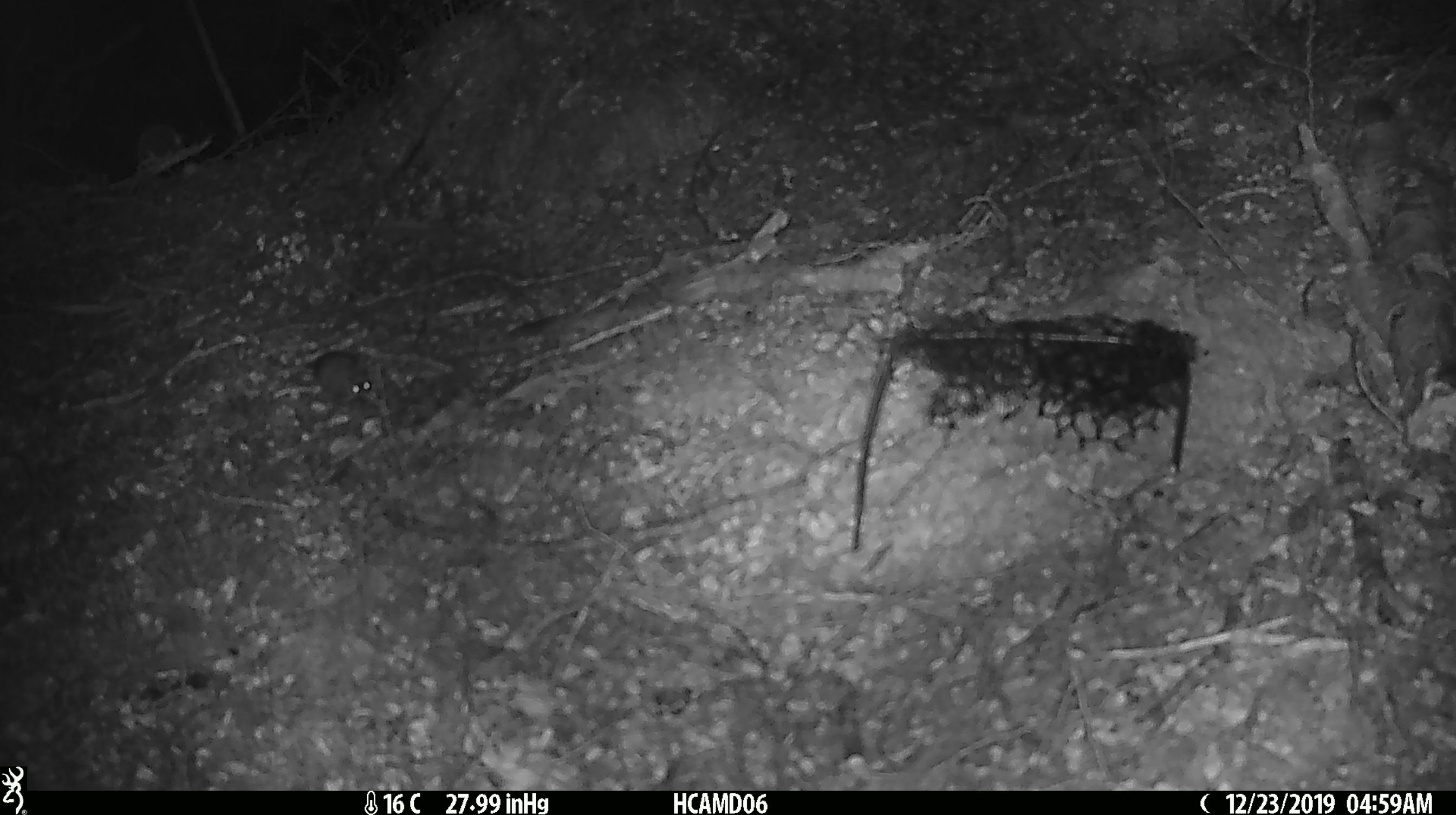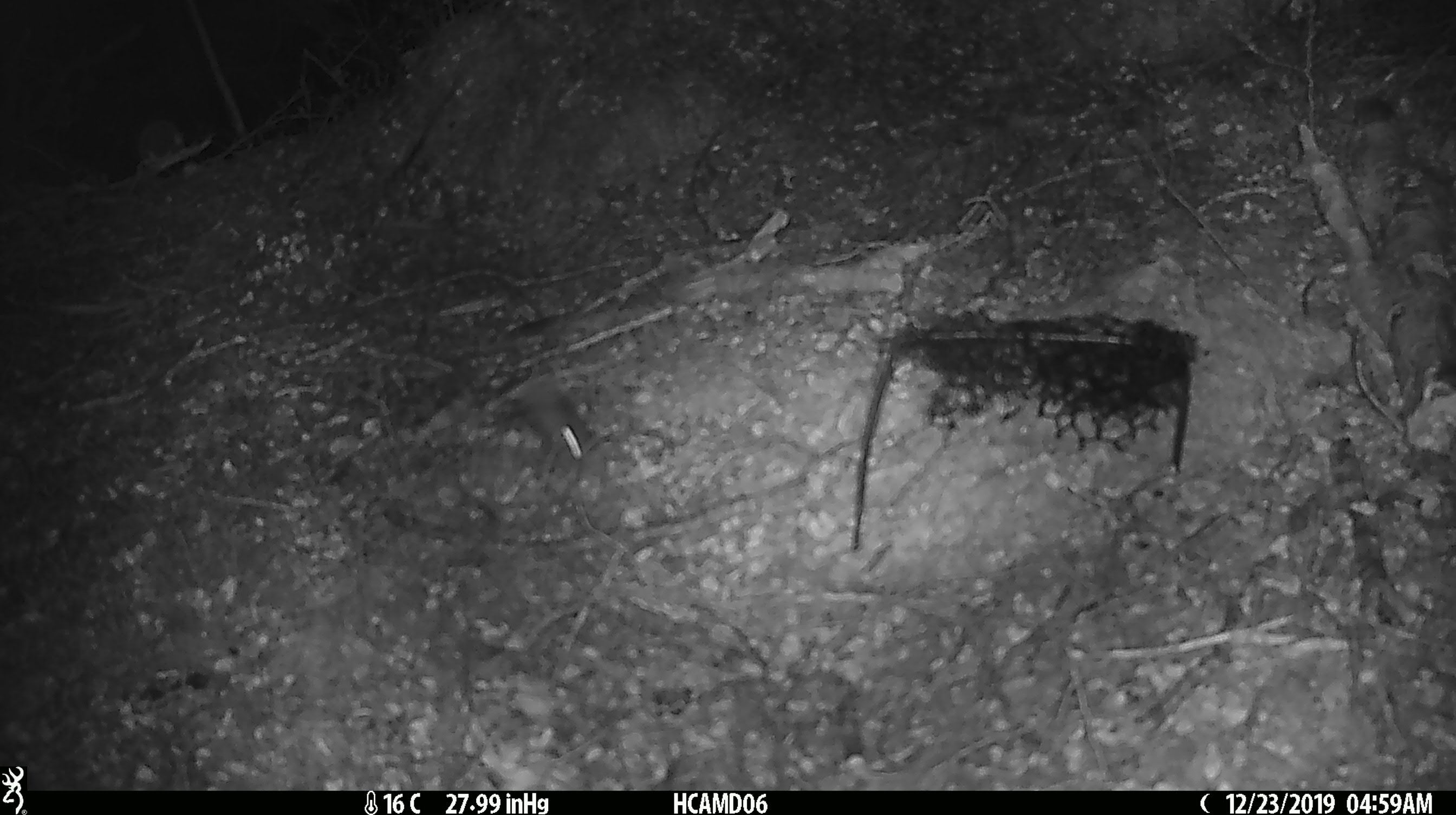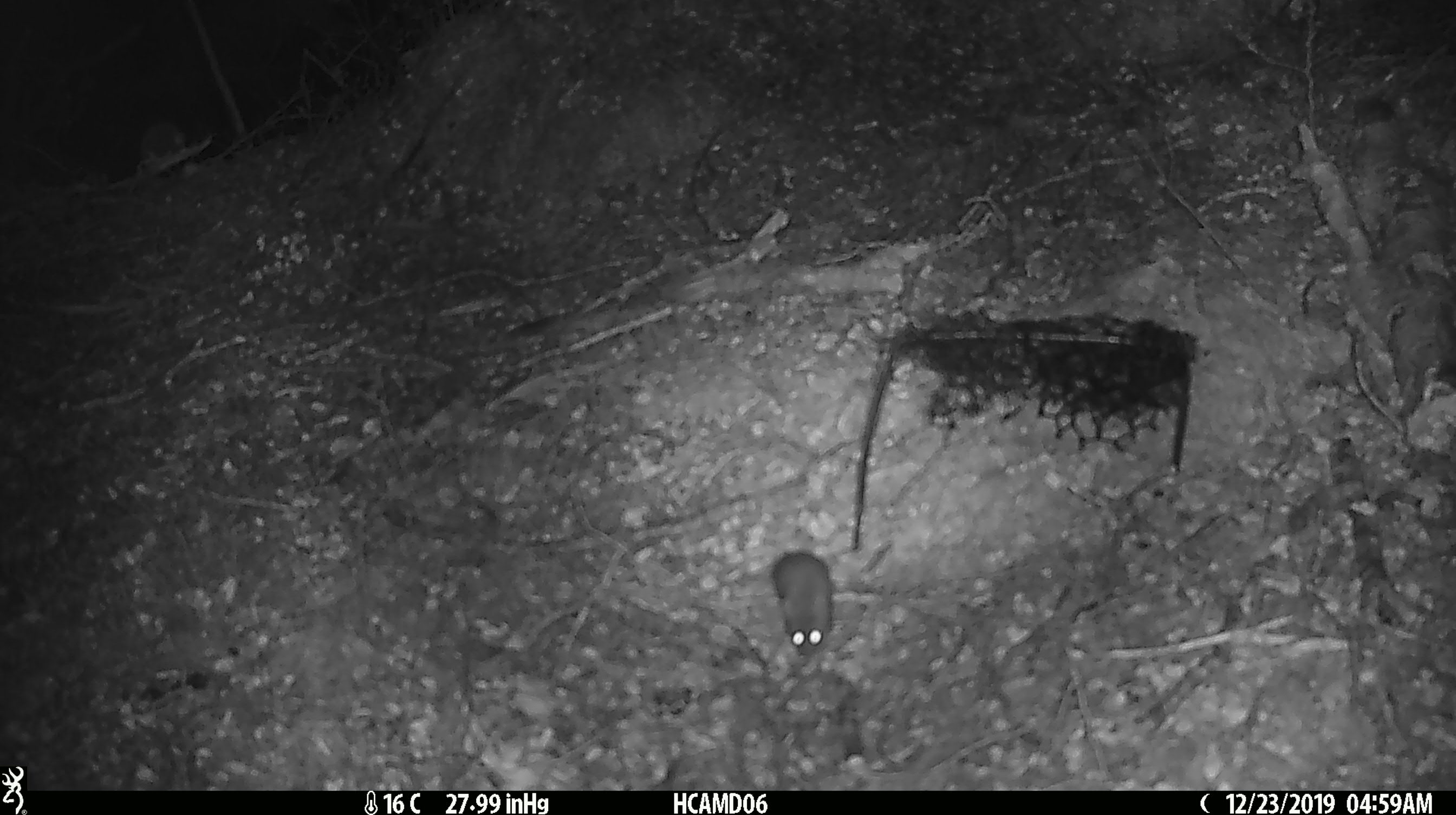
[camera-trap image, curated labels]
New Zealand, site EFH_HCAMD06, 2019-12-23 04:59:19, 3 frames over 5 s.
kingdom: Animalia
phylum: Chordata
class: Mammalia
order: Rodentia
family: Muridae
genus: Mus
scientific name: Mus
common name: mouse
Mouse (Mus).